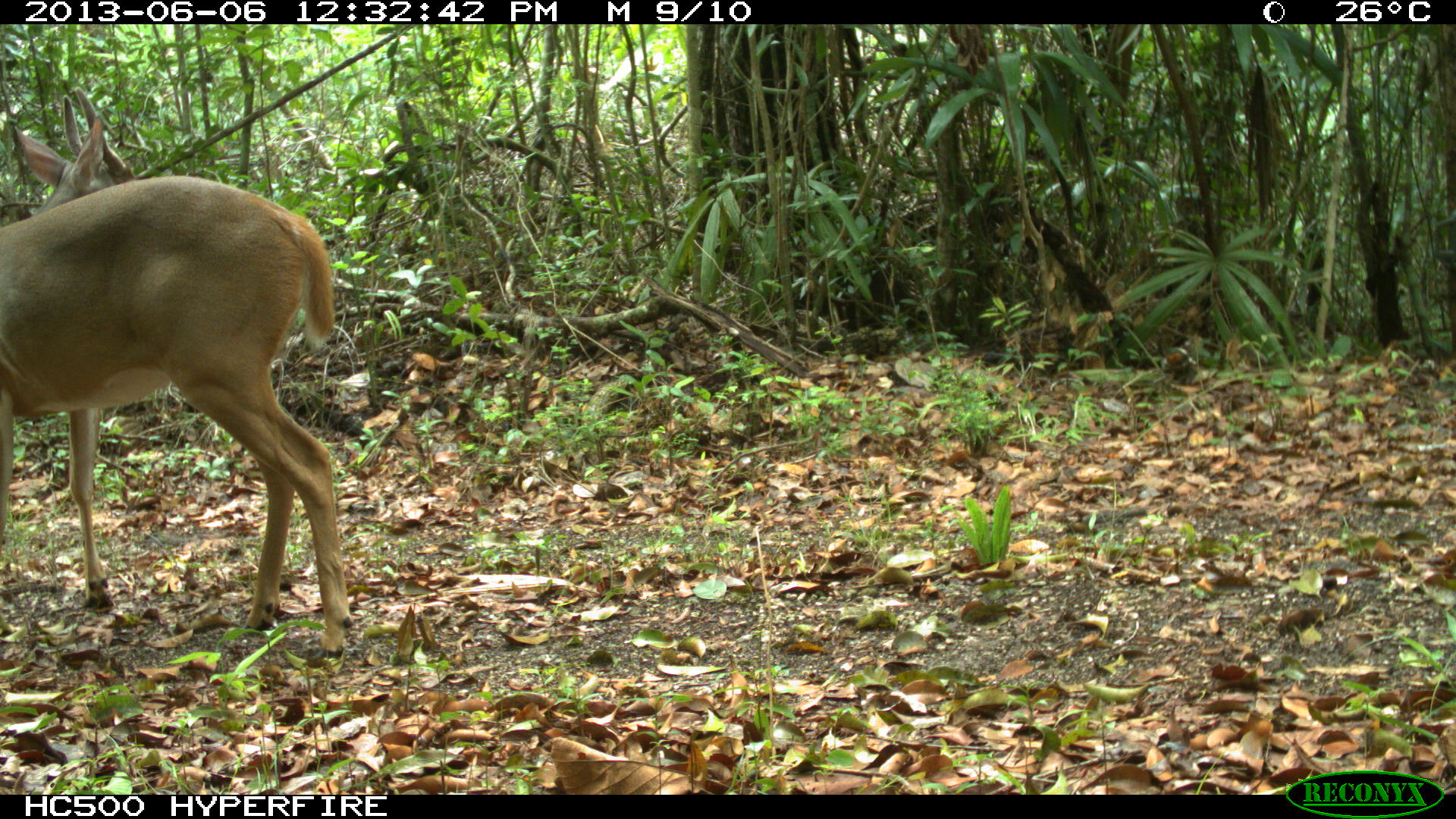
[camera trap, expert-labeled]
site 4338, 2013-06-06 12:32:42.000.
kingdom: Animalia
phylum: Chordata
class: Mammalia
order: Artiodactyla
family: Cervidae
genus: Odocoileus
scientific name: Odocoileus virginianus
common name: white-tailed deer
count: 1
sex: male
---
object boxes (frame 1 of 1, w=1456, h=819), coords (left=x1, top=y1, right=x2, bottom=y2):
odocoileus virginianus: (left=0, top=85, right=357, bottom=660)